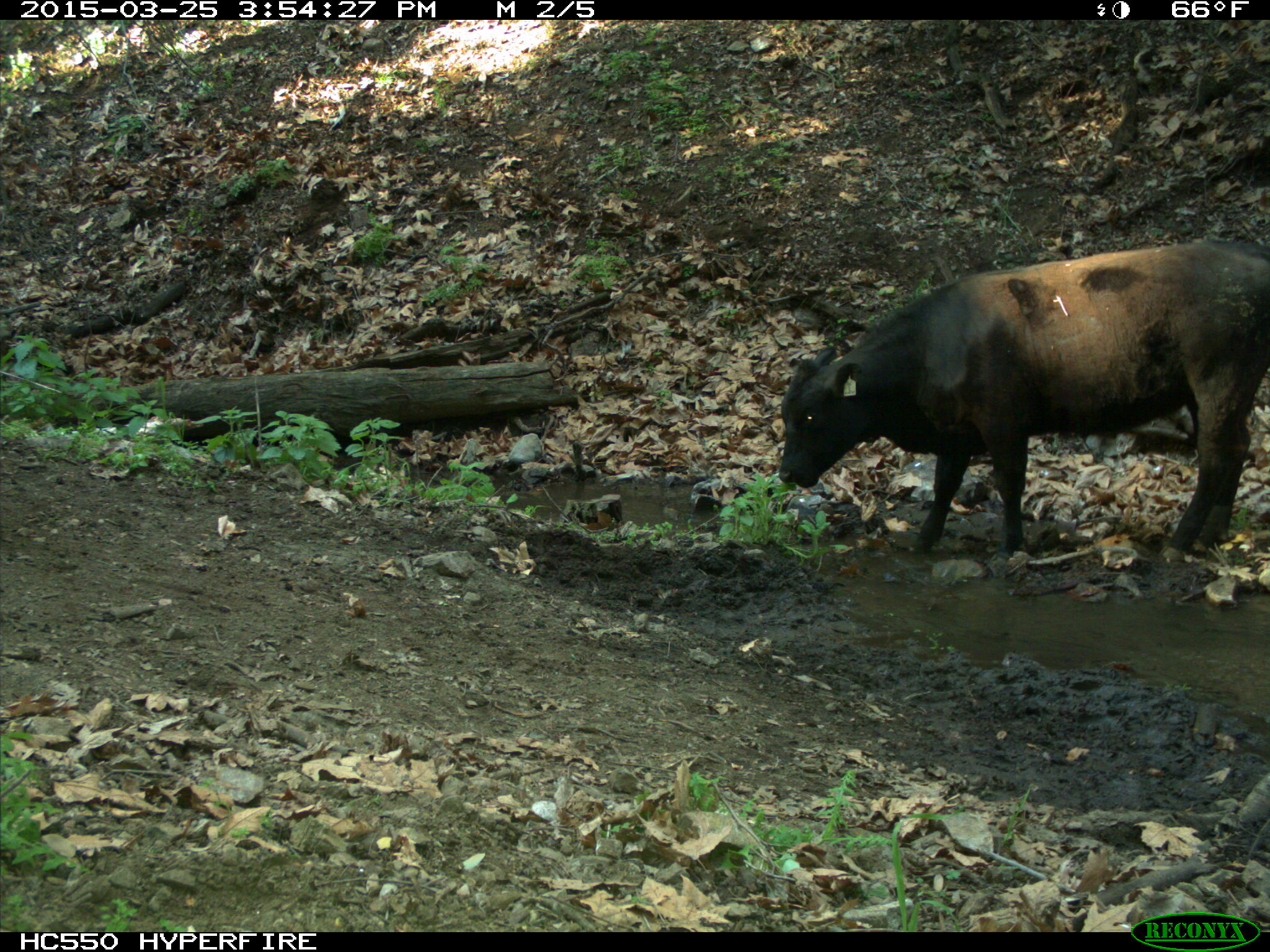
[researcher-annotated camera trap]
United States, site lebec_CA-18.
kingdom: Animalia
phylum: Chordata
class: Mammalia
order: Artiodactyla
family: Bovidae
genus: Bos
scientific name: Bos taurus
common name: domestic cow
Bos taurus (domestic cow).